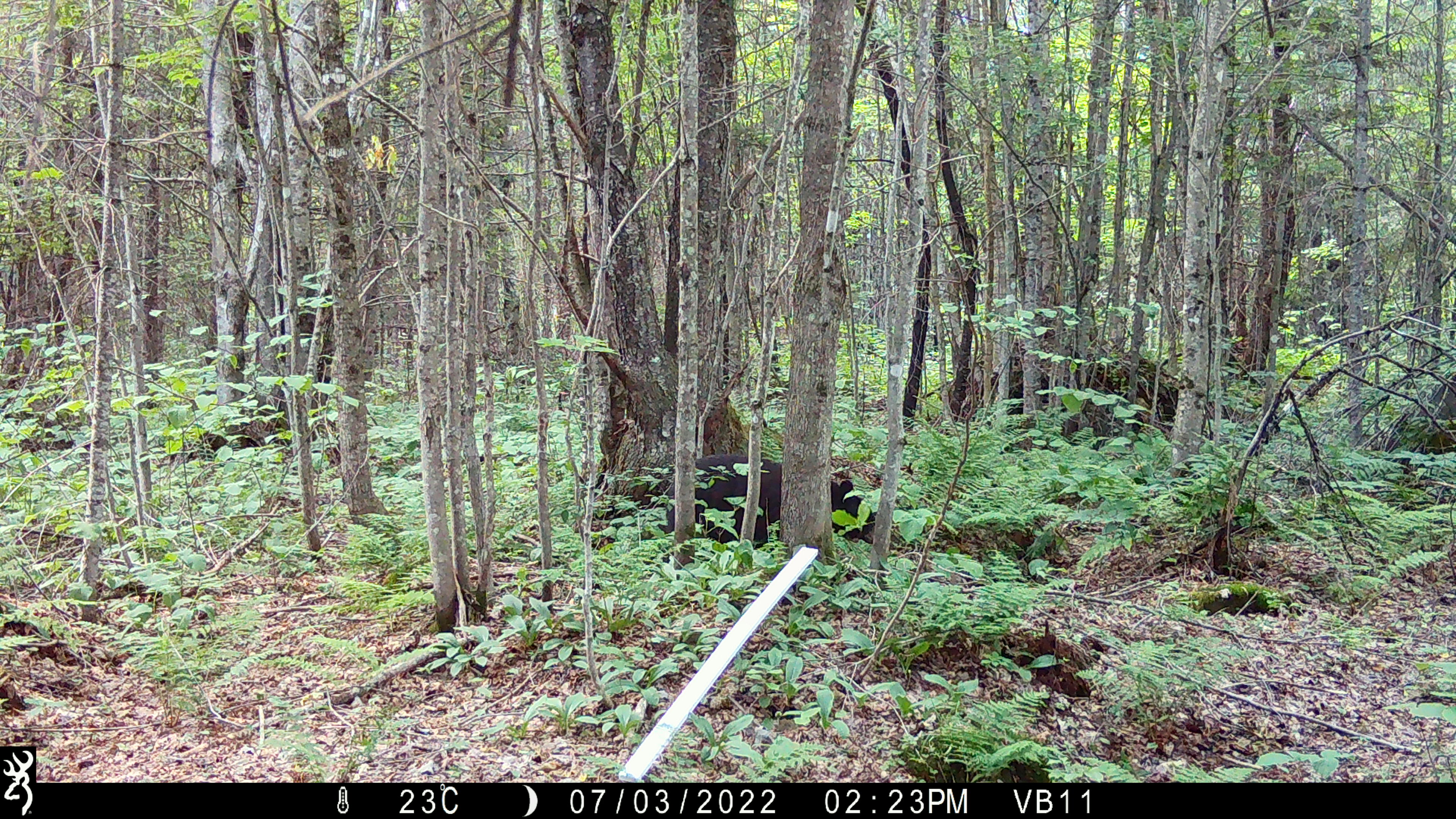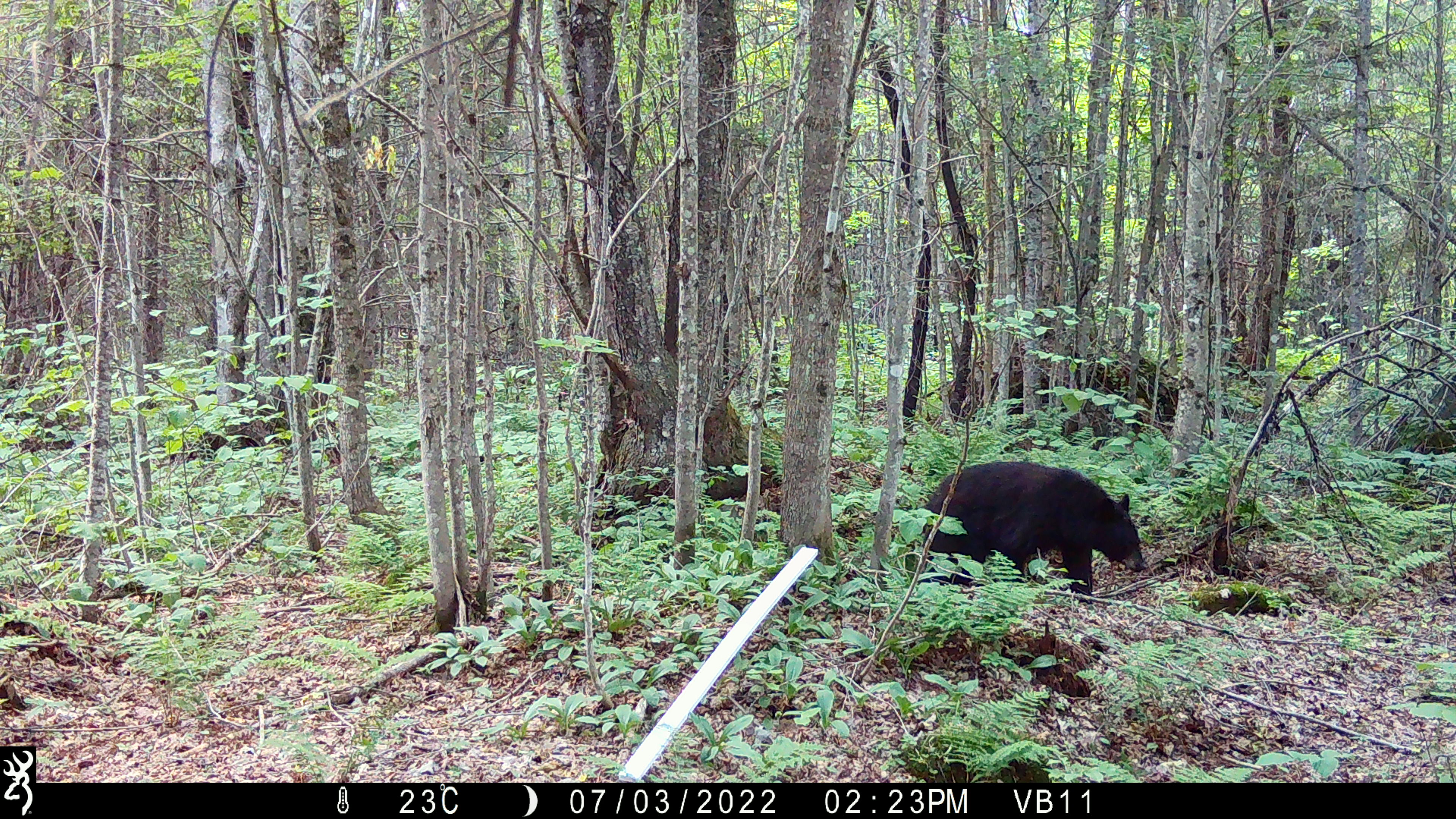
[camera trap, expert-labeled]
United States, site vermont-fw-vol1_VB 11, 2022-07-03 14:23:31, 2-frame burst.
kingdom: Animalia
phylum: Chordata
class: Mammalia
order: Carnivora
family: Ursidae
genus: Ursus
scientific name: Ursus americanus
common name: black bear